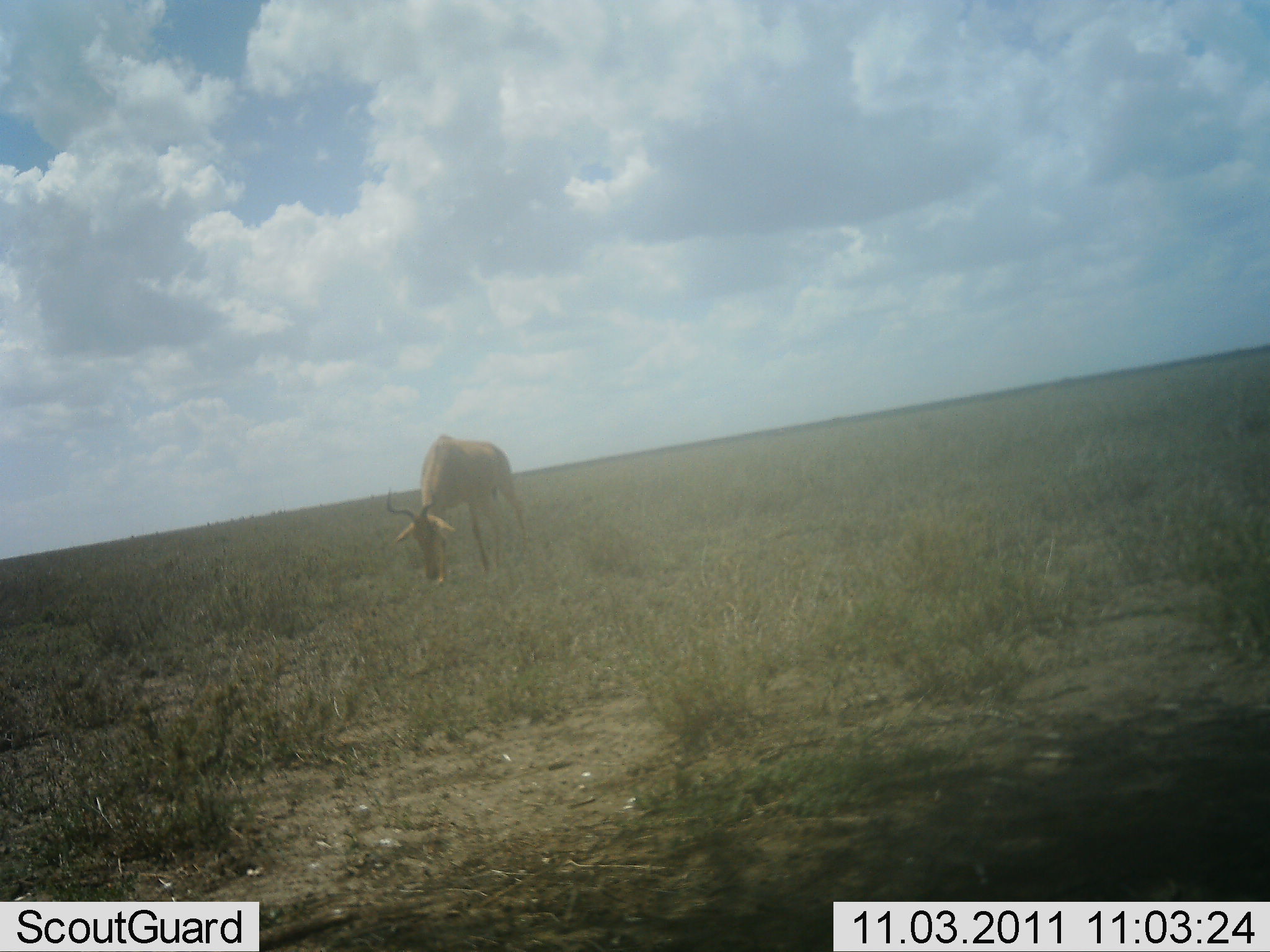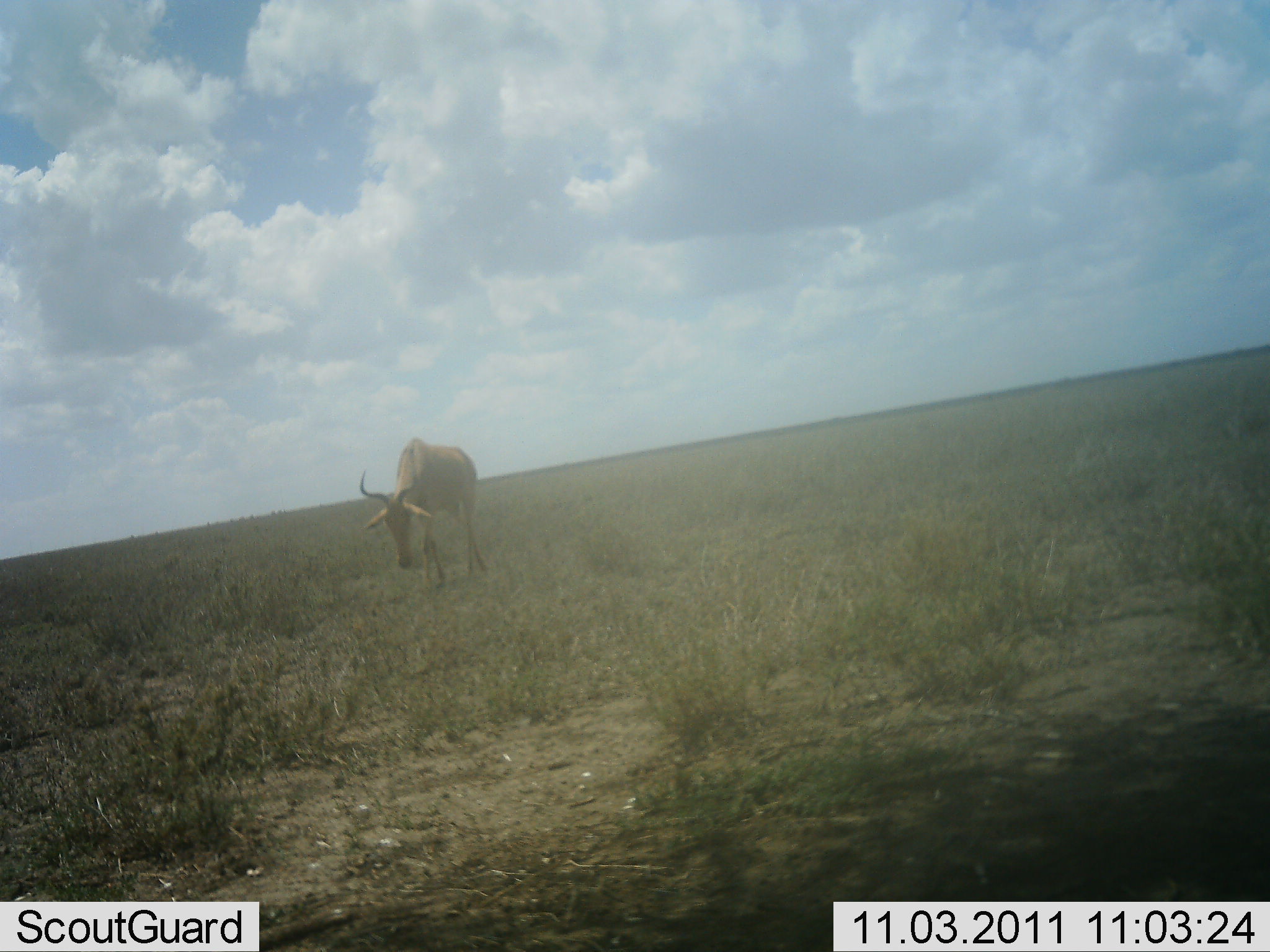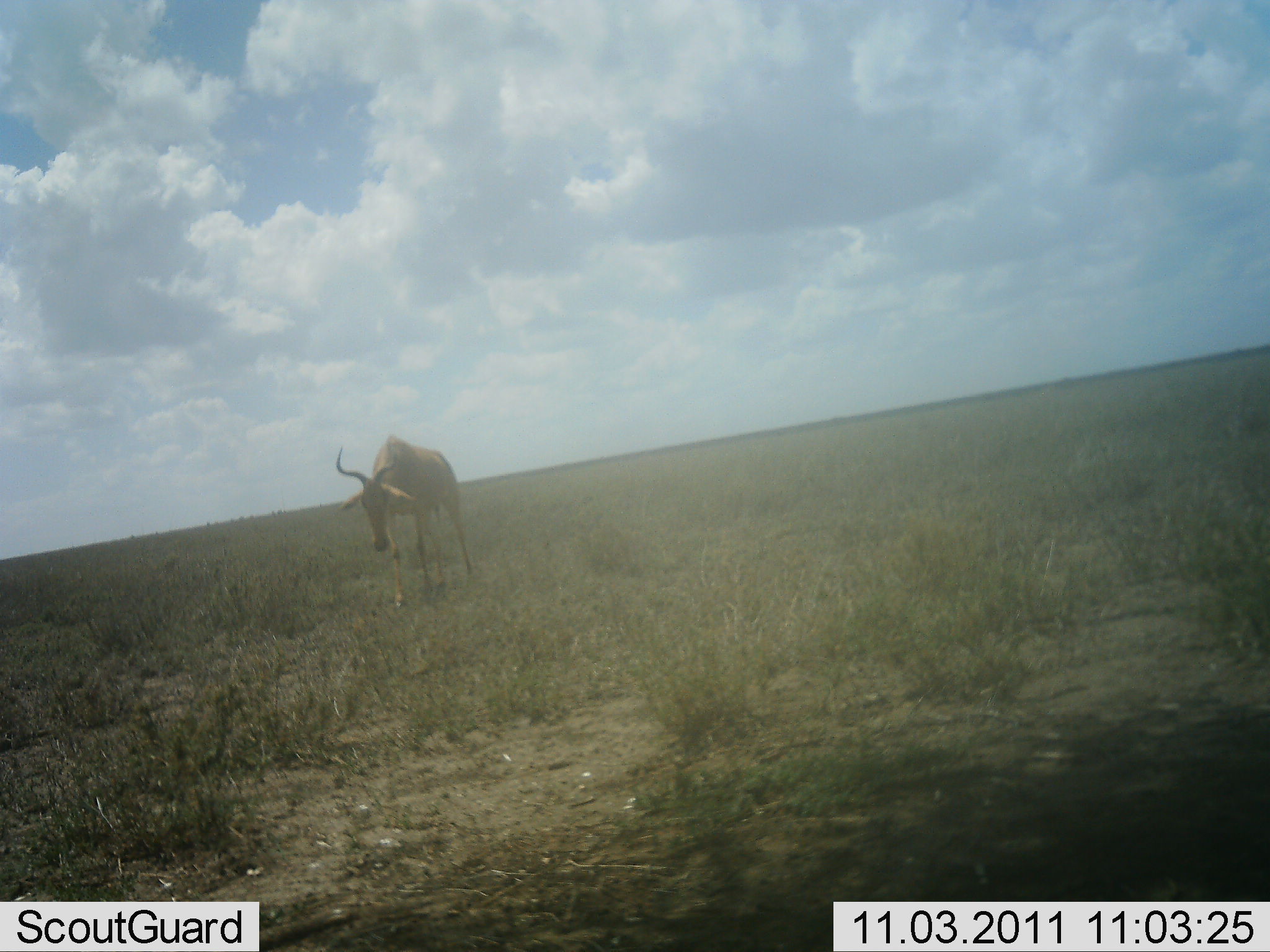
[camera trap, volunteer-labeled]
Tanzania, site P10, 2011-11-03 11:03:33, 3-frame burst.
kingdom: Animalia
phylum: Chordata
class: Mammalia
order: Artiodactyla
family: Bovidae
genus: Alcelaphus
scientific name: Alcelaphus buselaphus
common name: hartebeest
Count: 1.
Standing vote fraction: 14%.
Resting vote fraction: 0%.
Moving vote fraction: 36%.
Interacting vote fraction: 0%.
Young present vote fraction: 0%.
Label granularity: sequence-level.